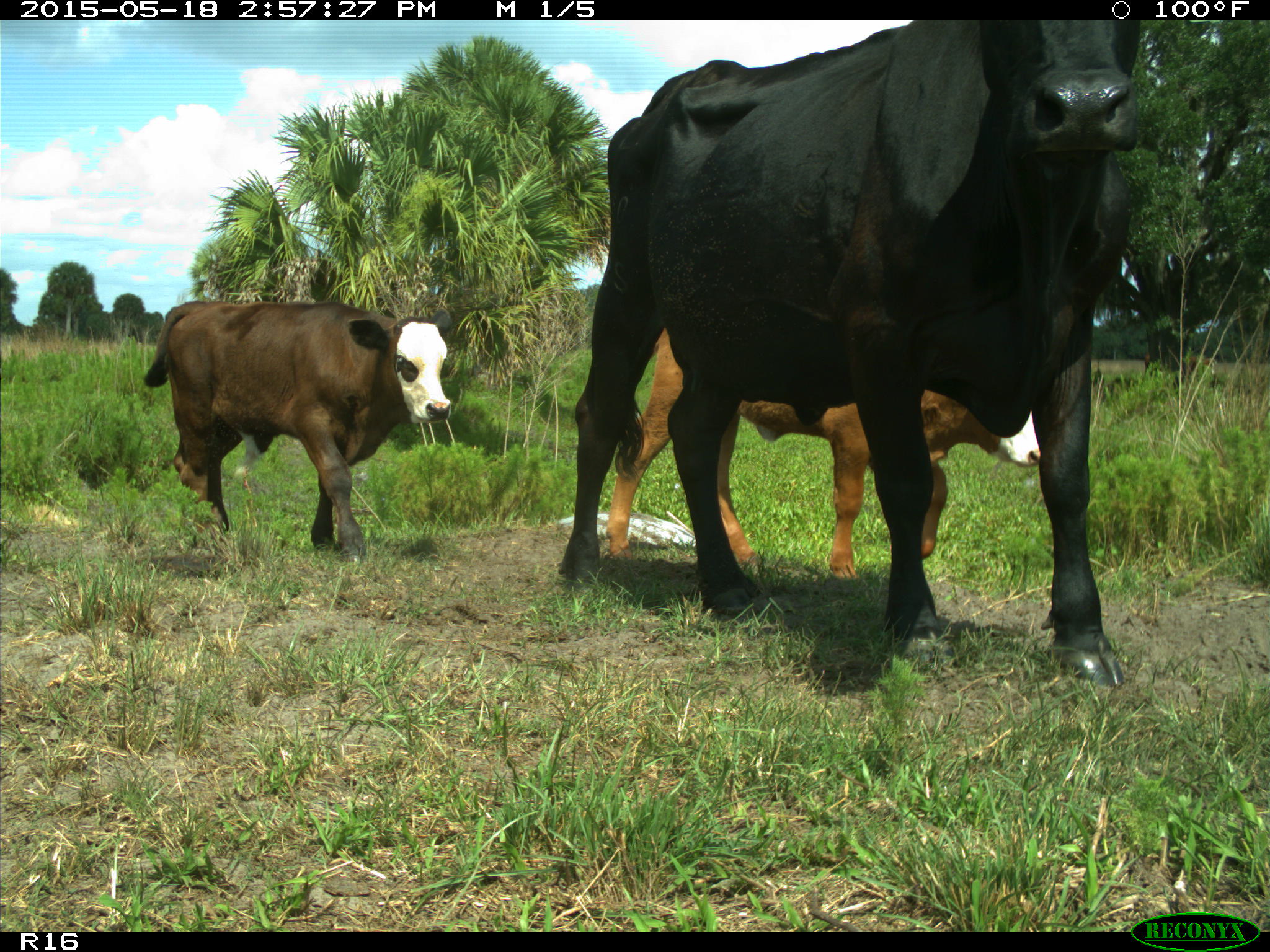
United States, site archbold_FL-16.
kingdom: Animalia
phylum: Chordata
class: Mammalia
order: Artiodactyla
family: Bovidae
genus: Bos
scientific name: Bos taurus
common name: domestic cow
Bos taurus (domestic cow).